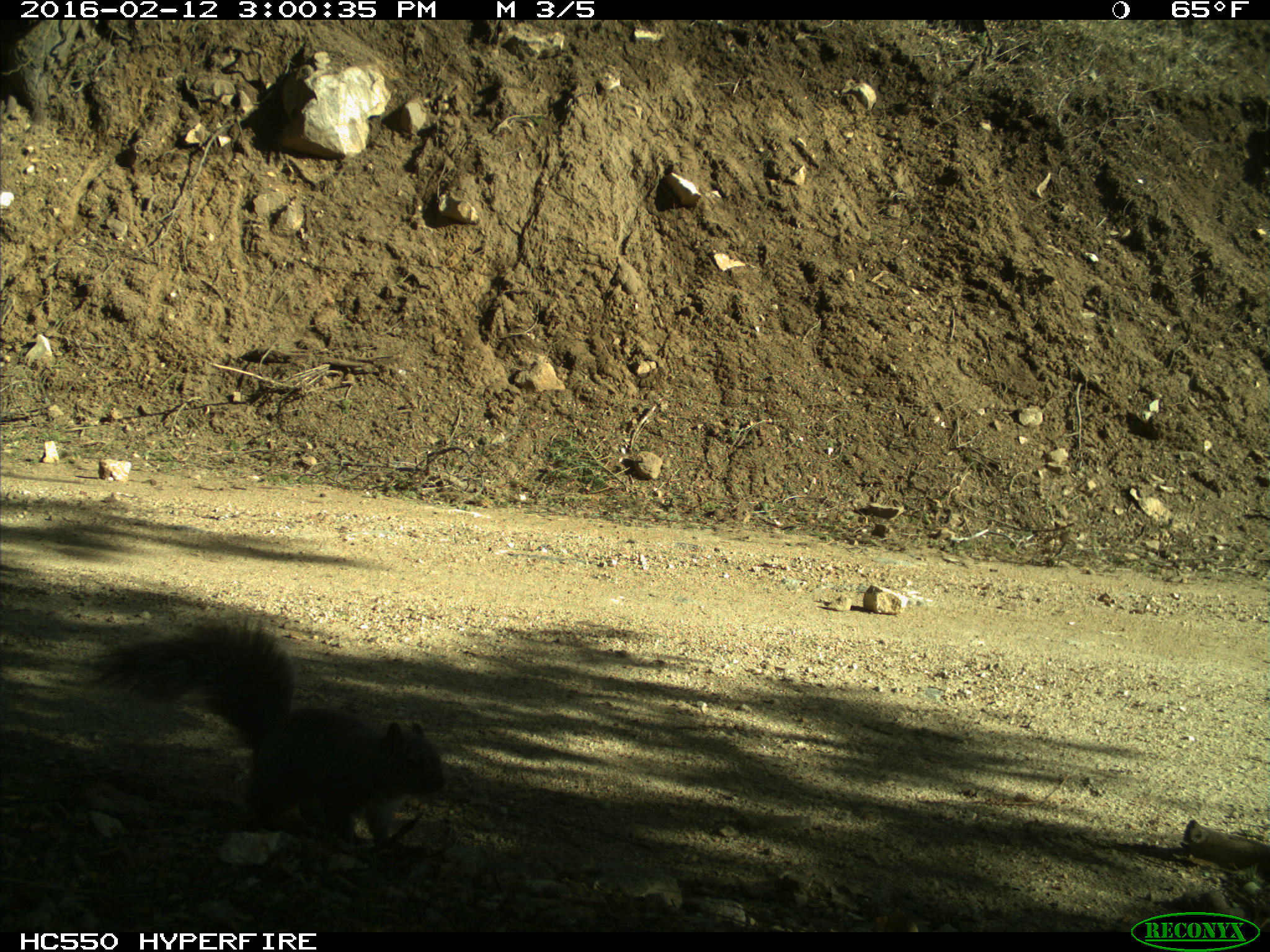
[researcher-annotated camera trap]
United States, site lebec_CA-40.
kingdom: Animalia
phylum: Chordata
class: Mammalia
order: Rodentia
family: Sciuridae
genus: Sciurus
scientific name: Sciurus carolinensis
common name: eastern gray squirrel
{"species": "Sciurus carolinensis (eastern gray squirrel)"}